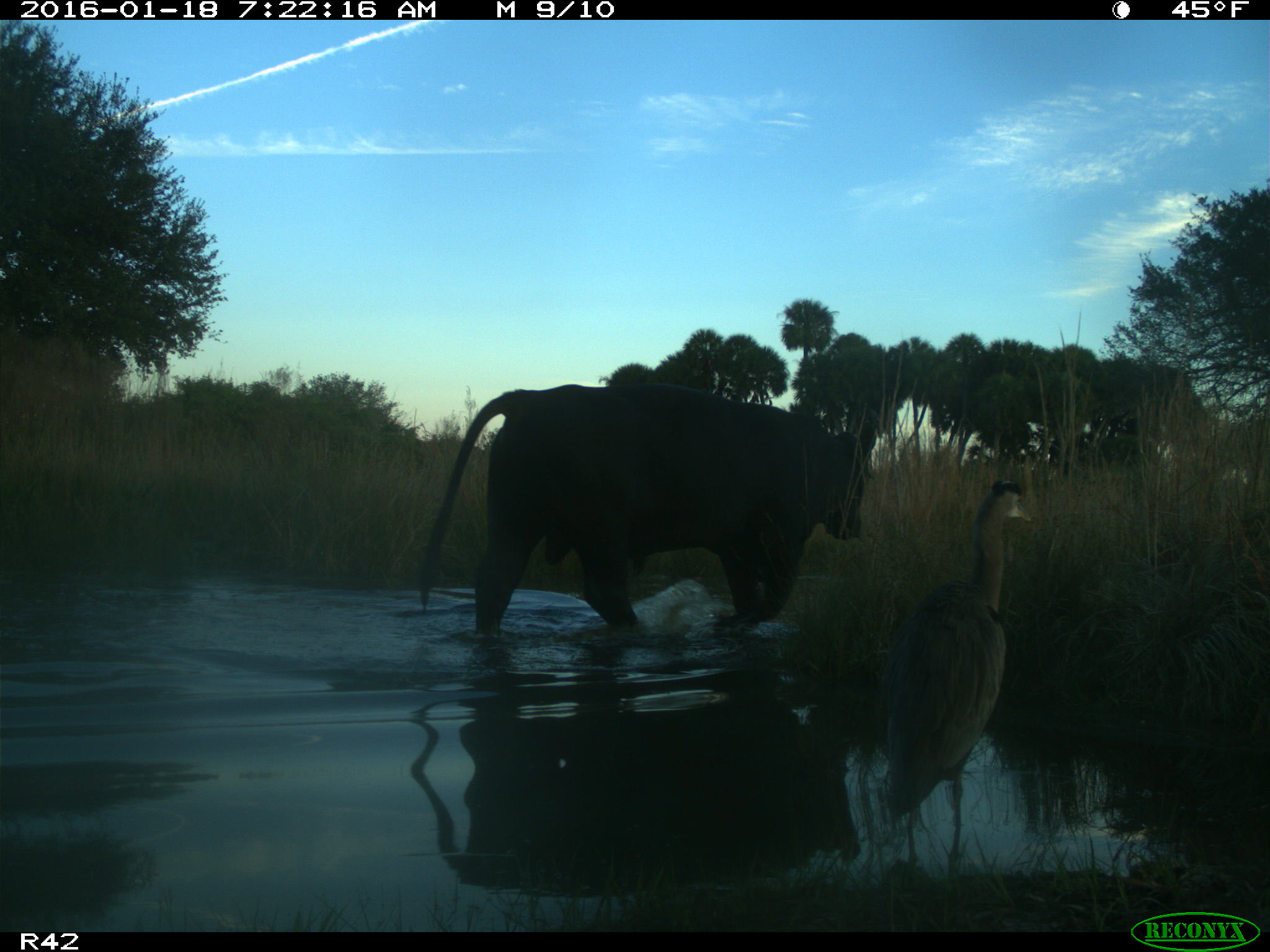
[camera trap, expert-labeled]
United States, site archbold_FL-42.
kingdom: Animalia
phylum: Chordata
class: Mammalia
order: Artiodactyla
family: Bovidae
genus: Bos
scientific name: Bos taurus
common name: domestic cow